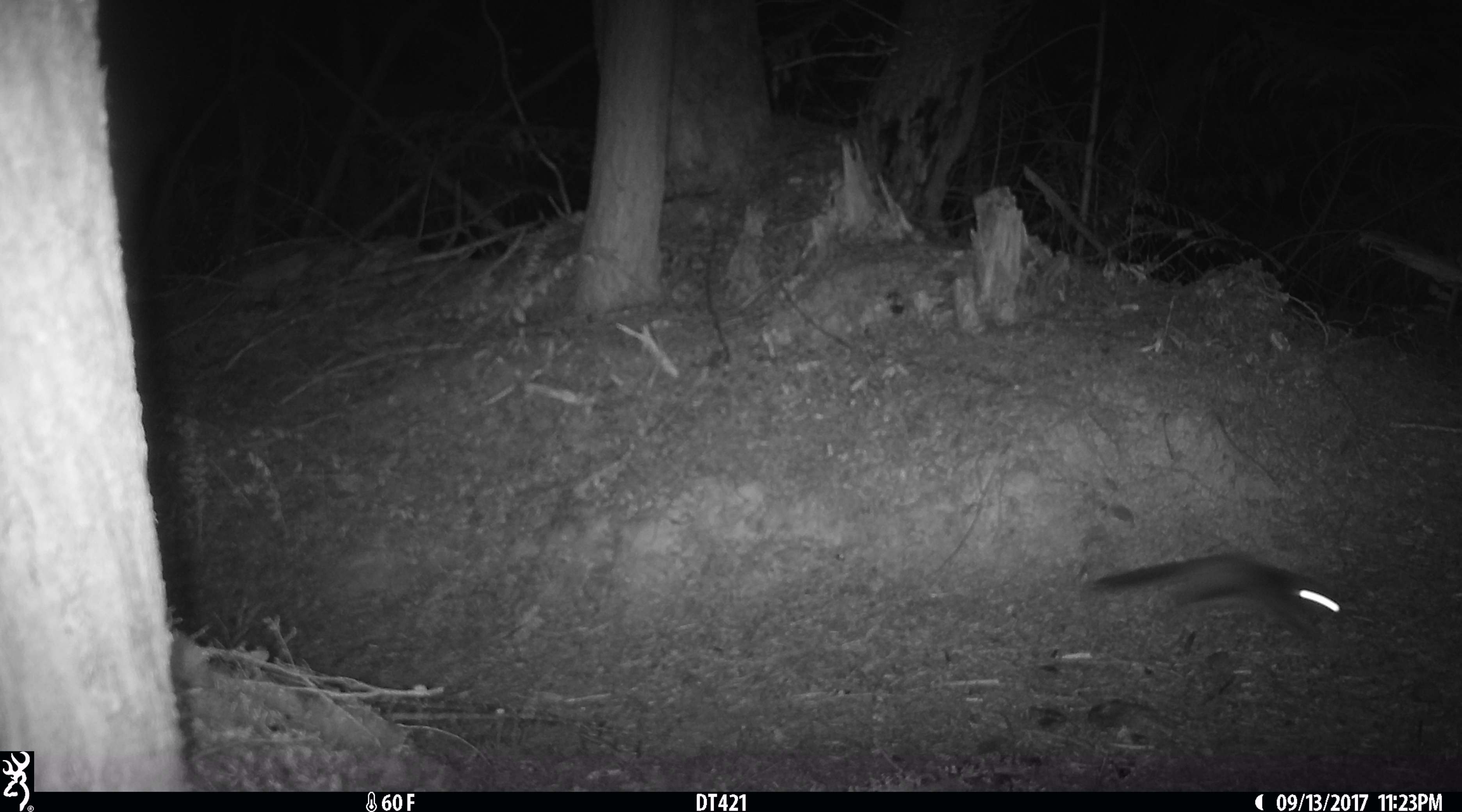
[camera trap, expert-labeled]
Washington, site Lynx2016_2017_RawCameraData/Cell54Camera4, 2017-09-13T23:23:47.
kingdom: Animalia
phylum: Chordata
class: Mammalia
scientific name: Mammalia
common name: small mammal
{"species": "small mammal (Mammalia)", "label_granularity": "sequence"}